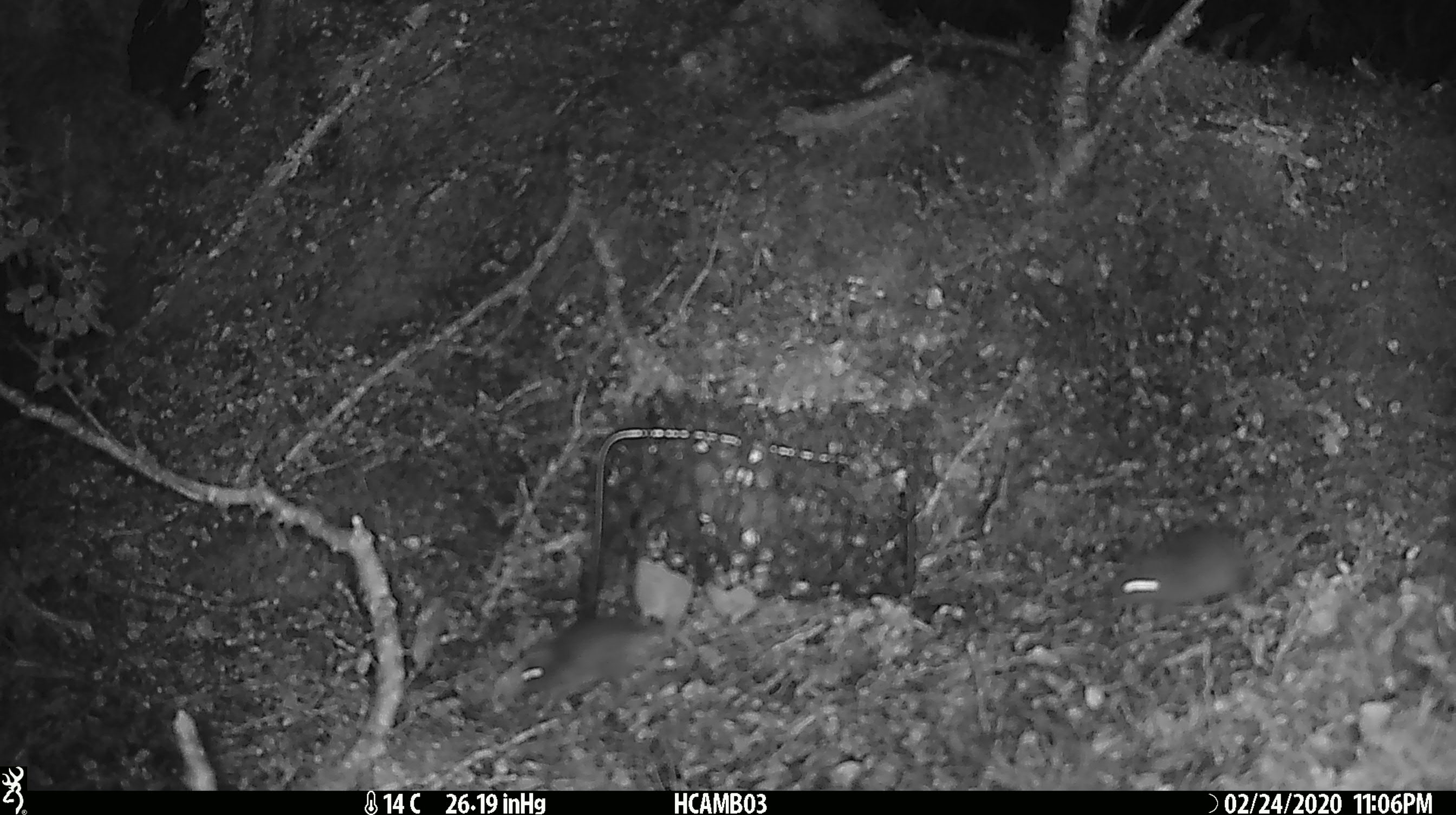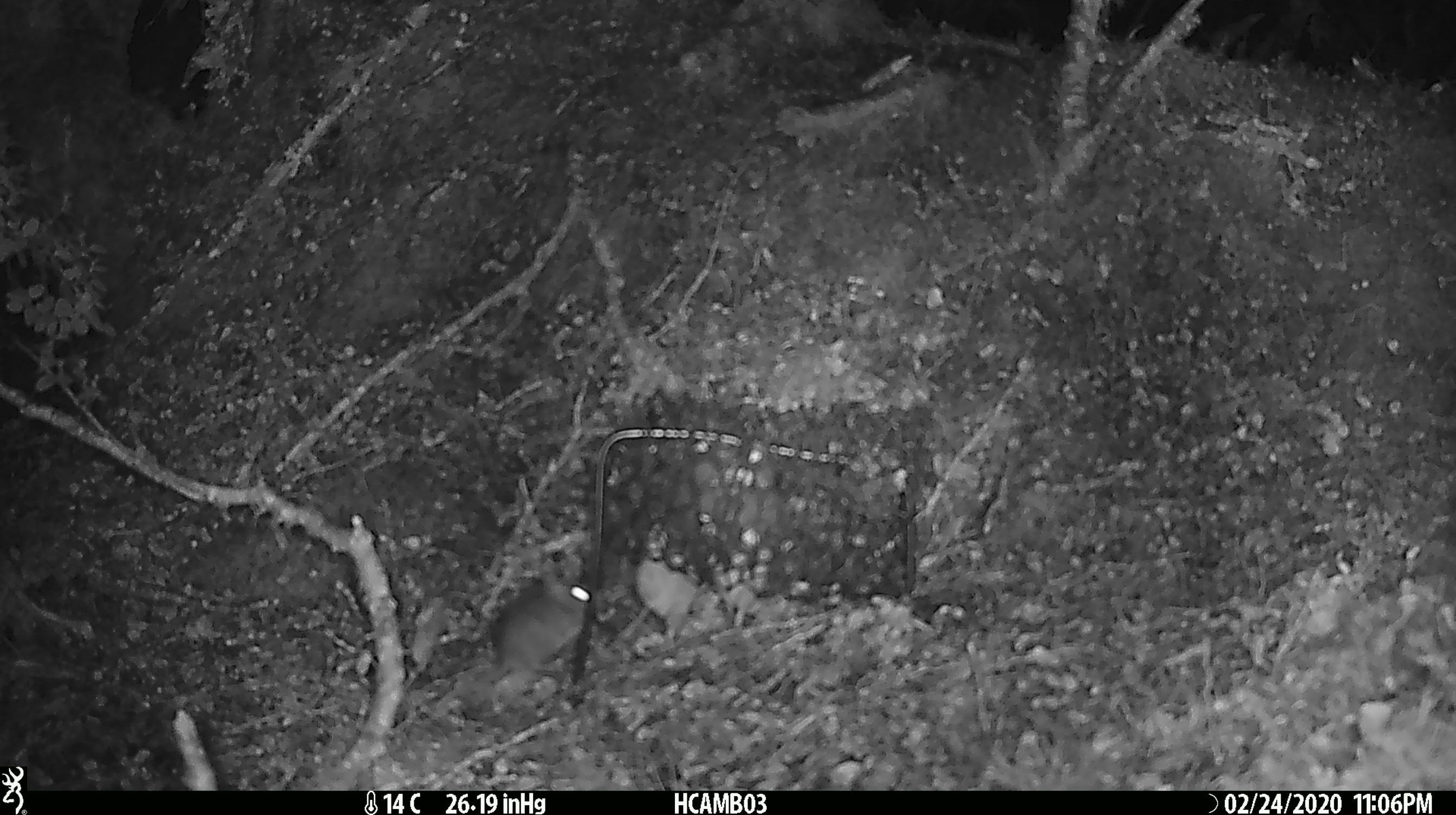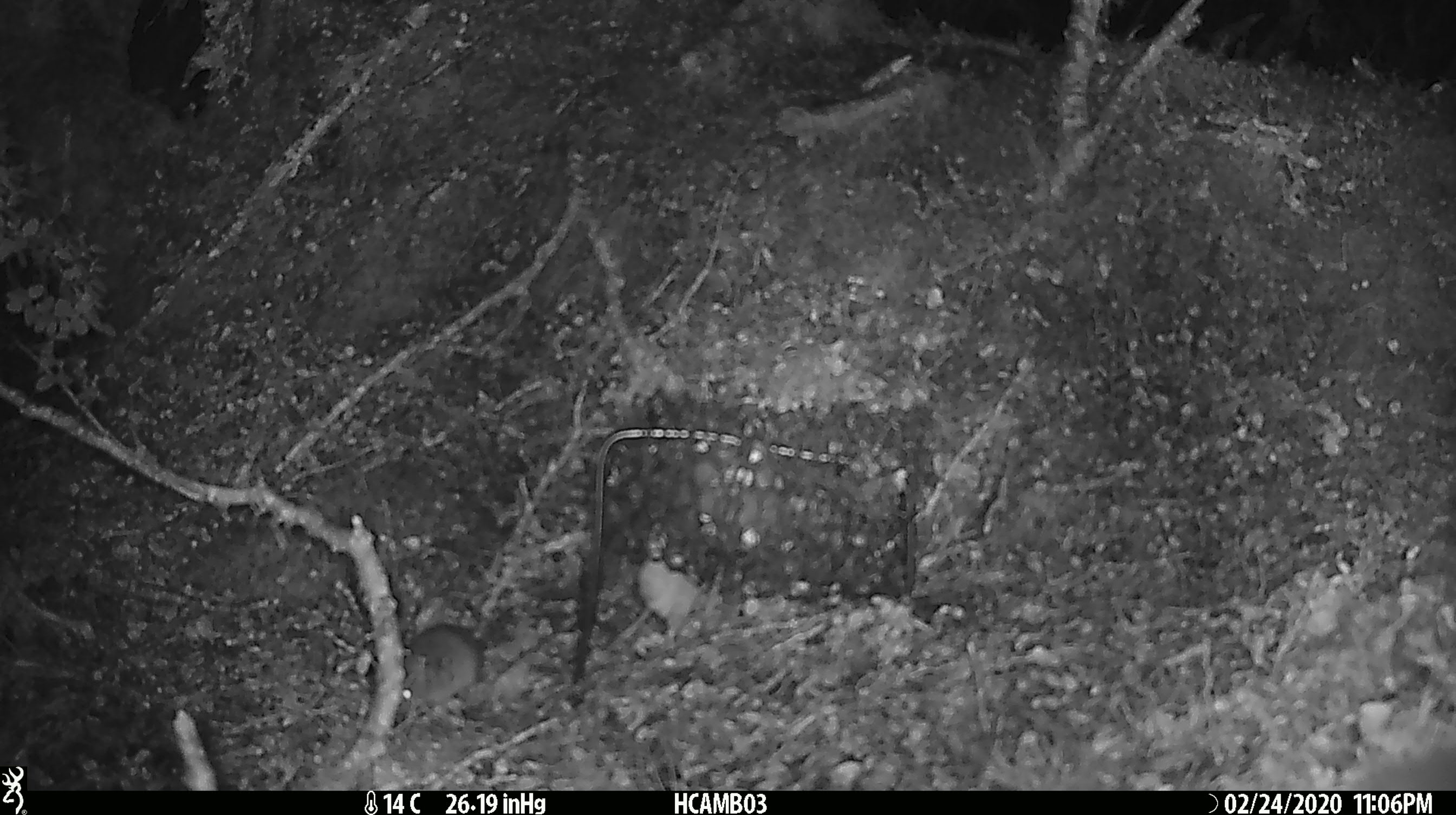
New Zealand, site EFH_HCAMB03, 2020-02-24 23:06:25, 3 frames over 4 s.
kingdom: Animalia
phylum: Chordata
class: Mammalia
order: Rodentia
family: Muridae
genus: Mus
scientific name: Mus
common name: mouse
Mouse (Mus).